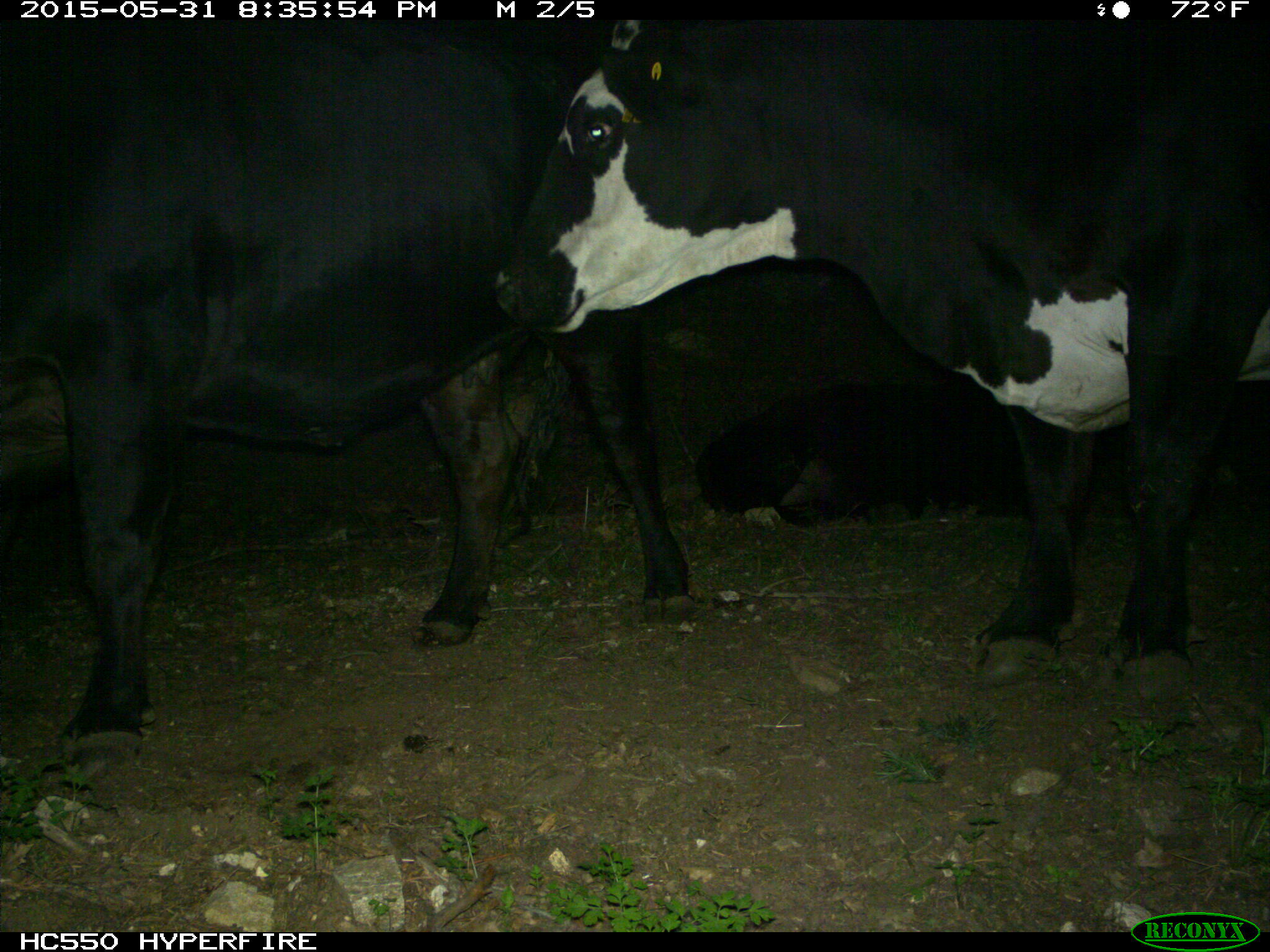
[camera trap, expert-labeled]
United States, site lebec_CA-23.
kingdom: Animalia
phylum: Chordata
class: Mammalia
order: Artiodactyla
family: Bovidae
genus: Bos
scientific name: Bos taurus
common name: domestic cow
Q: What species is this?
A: Bos taurus (domestic cow).